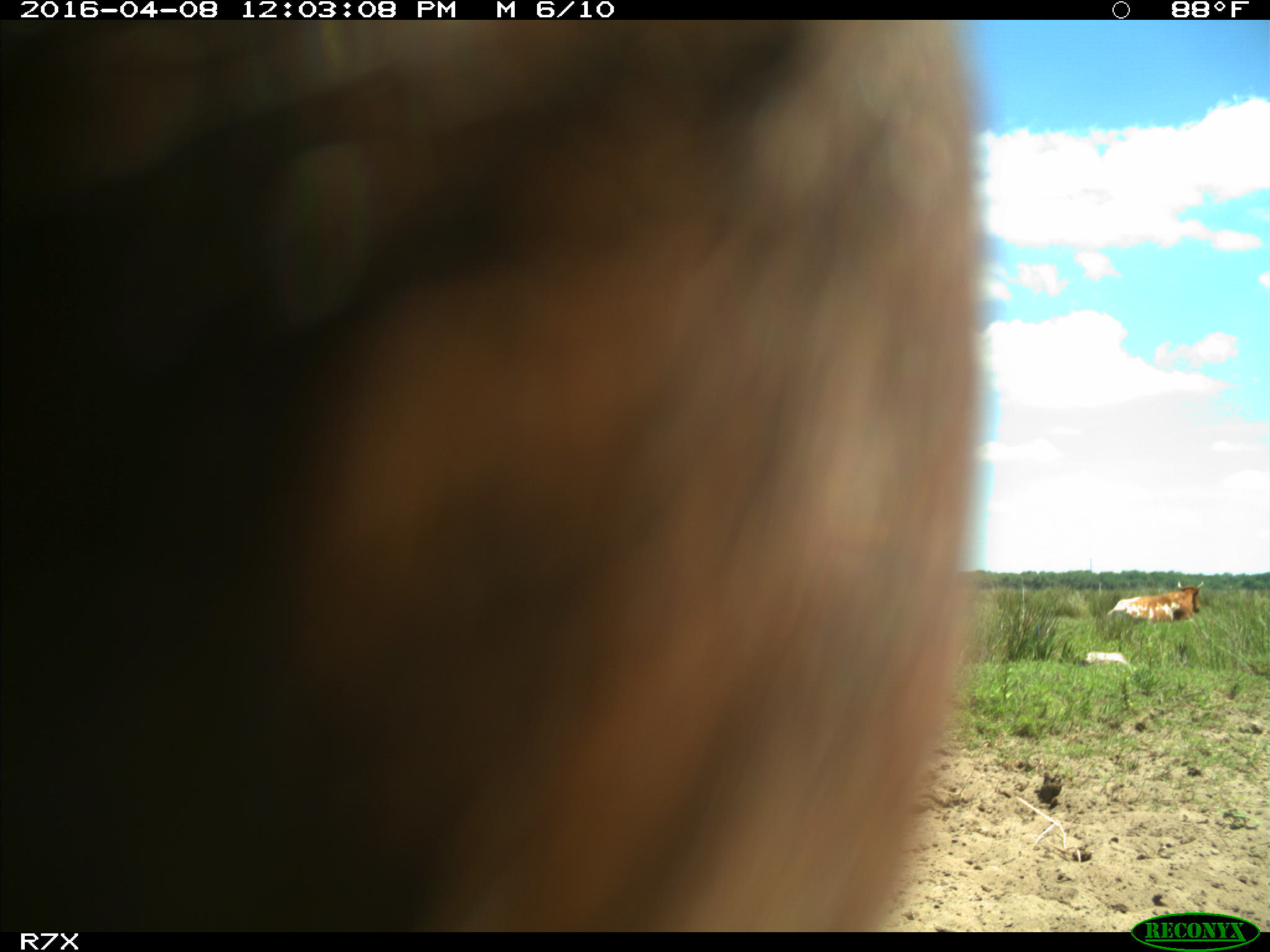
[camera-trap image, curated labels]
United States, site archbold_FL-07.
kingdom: Animalia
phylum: Chordata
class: Mammalia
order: Artiodactyla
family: Bovidae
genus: Bos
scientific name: Bos taurus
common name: domestic cow